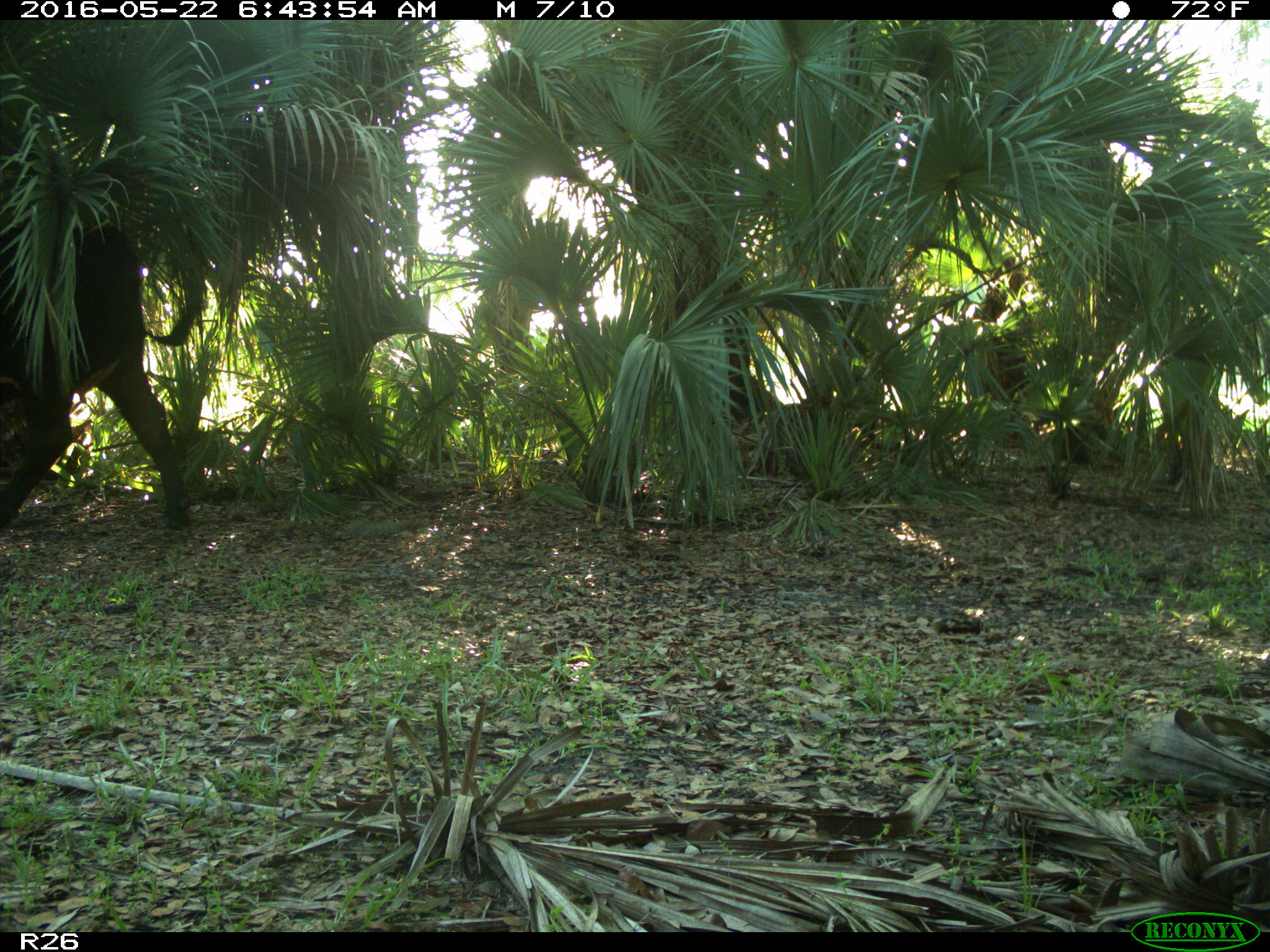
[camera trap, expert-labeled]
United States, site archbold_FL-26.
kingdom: Animalia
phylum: Chordata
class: Mammalia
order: Artiodactyla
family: Bovidae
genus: Bos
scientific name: Bos taurus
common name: domestic cow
Bos taurus (domestic cow).